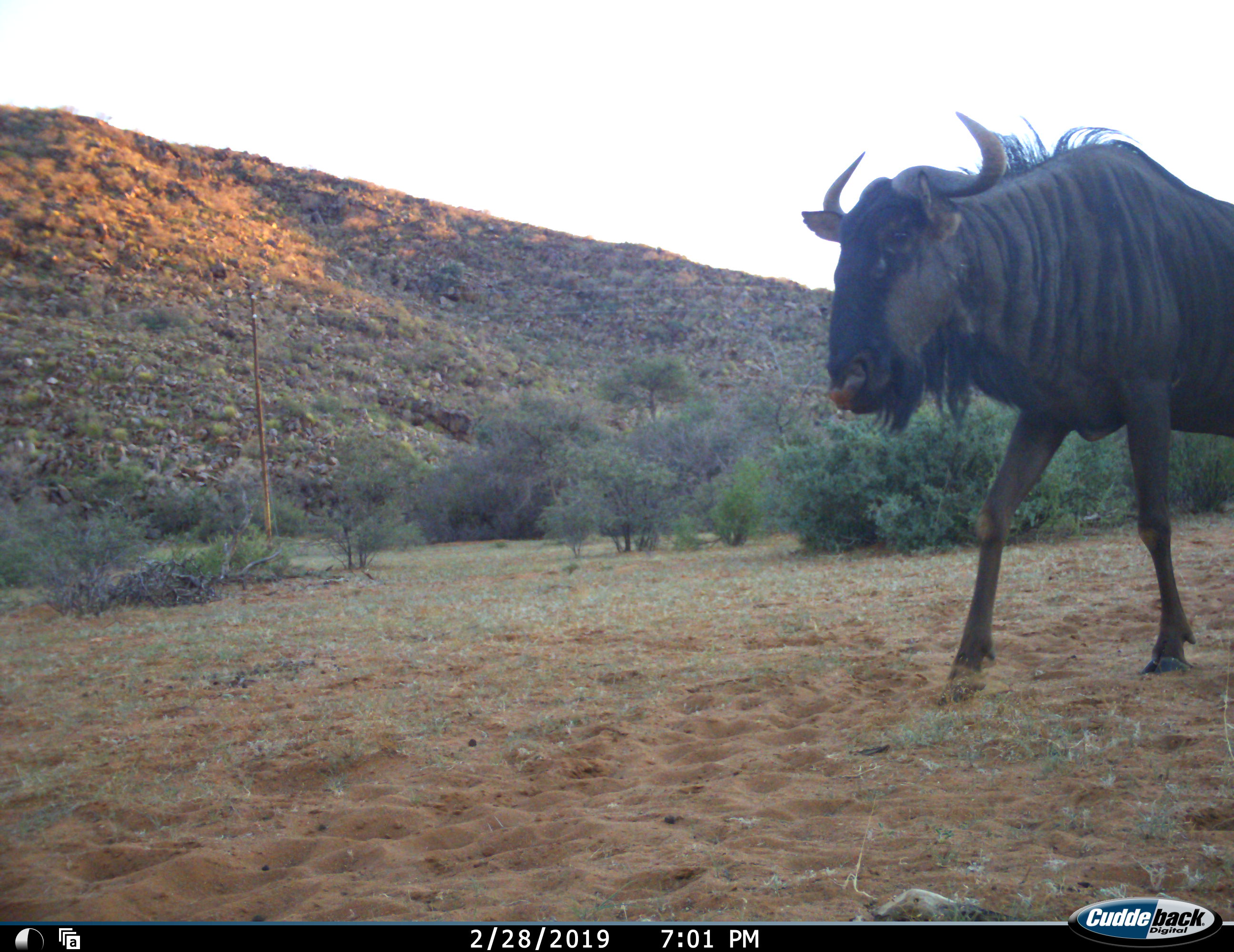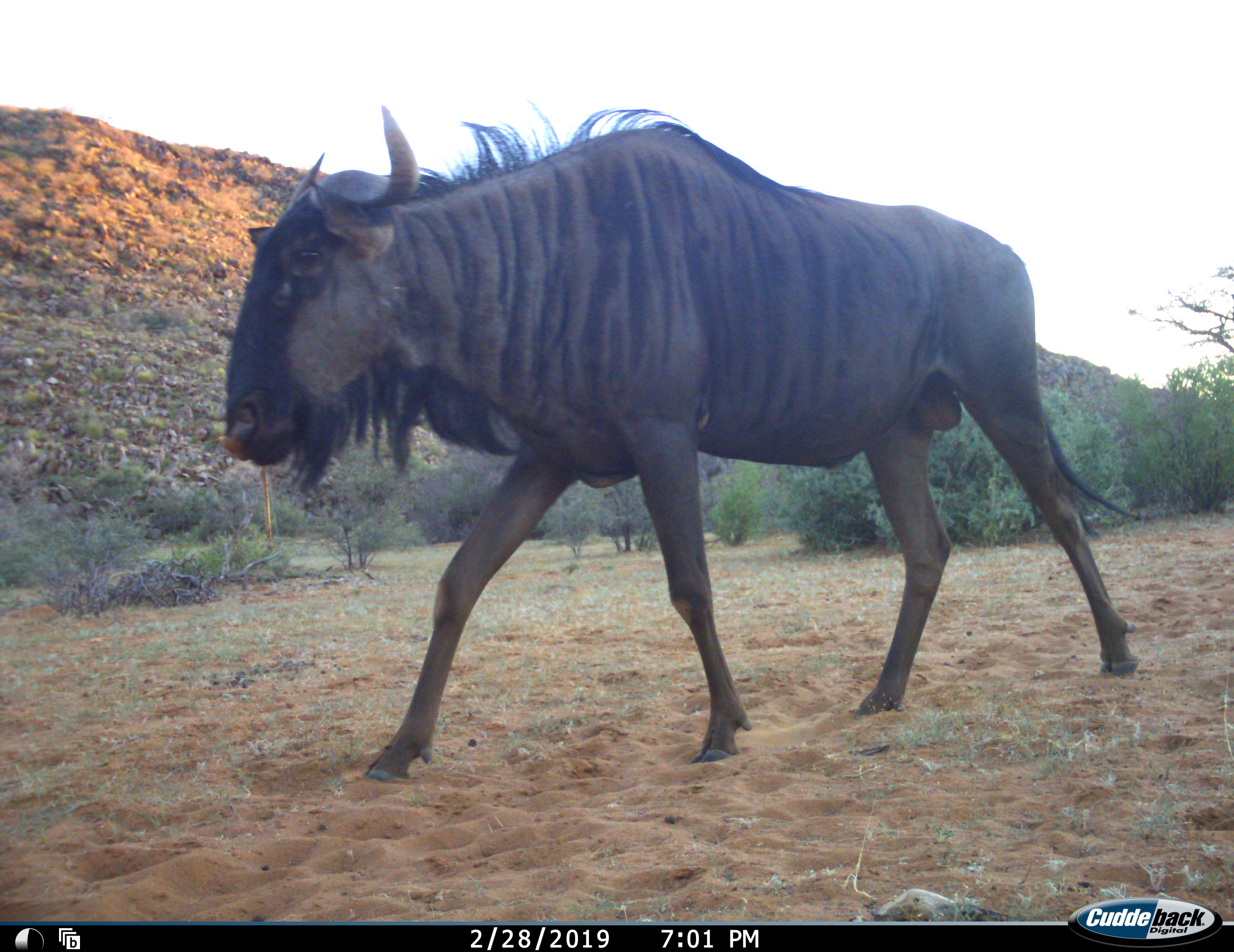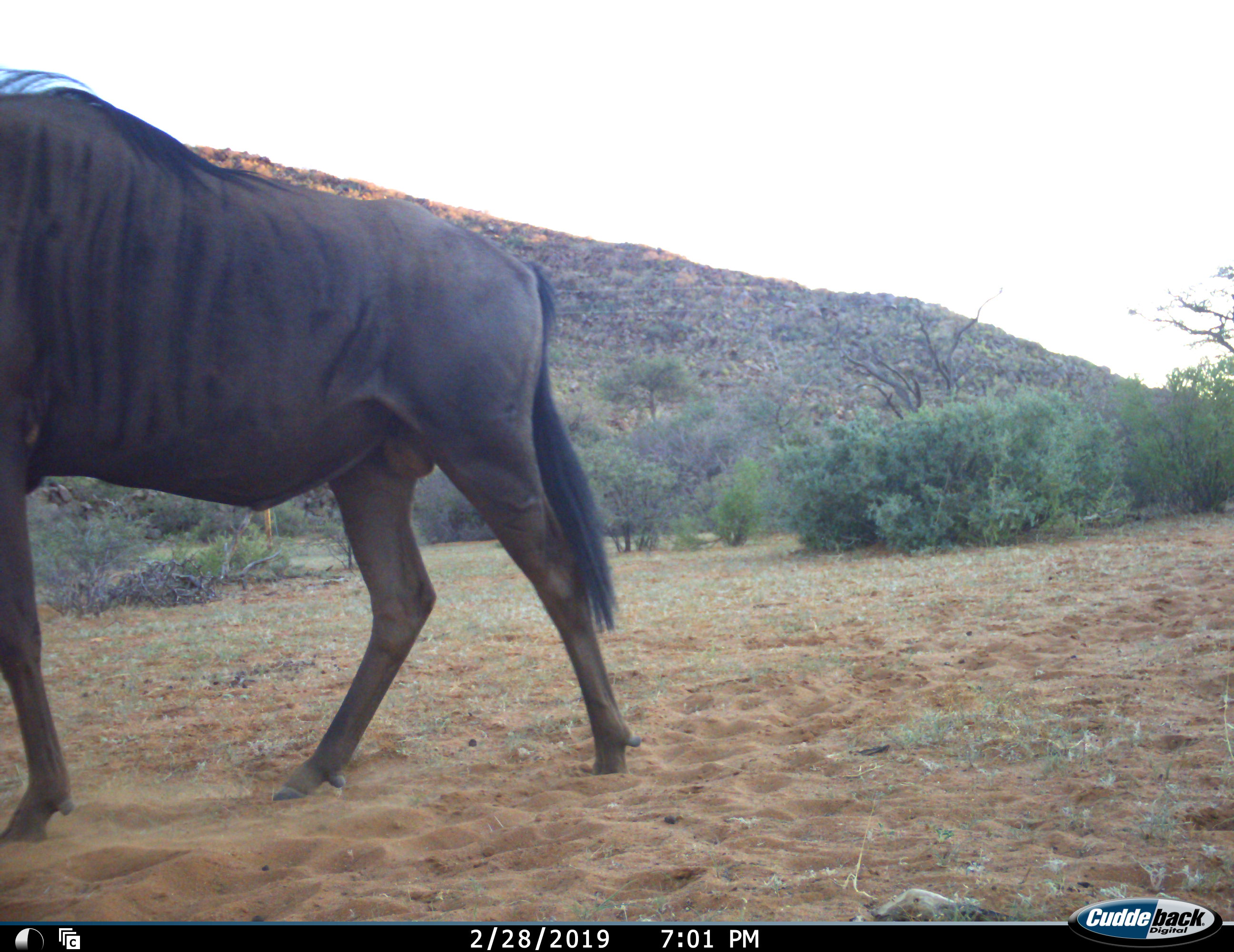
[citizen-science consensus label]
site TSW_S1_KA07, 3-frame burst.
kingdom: Animalia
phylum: Chordata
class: Mammalia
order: Artiodactyla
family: Bovidae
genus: Connochaetes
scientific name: Connochaetes taurinus taurinus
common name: blue wildebeest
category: wildebeestblue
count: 1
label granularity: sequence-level